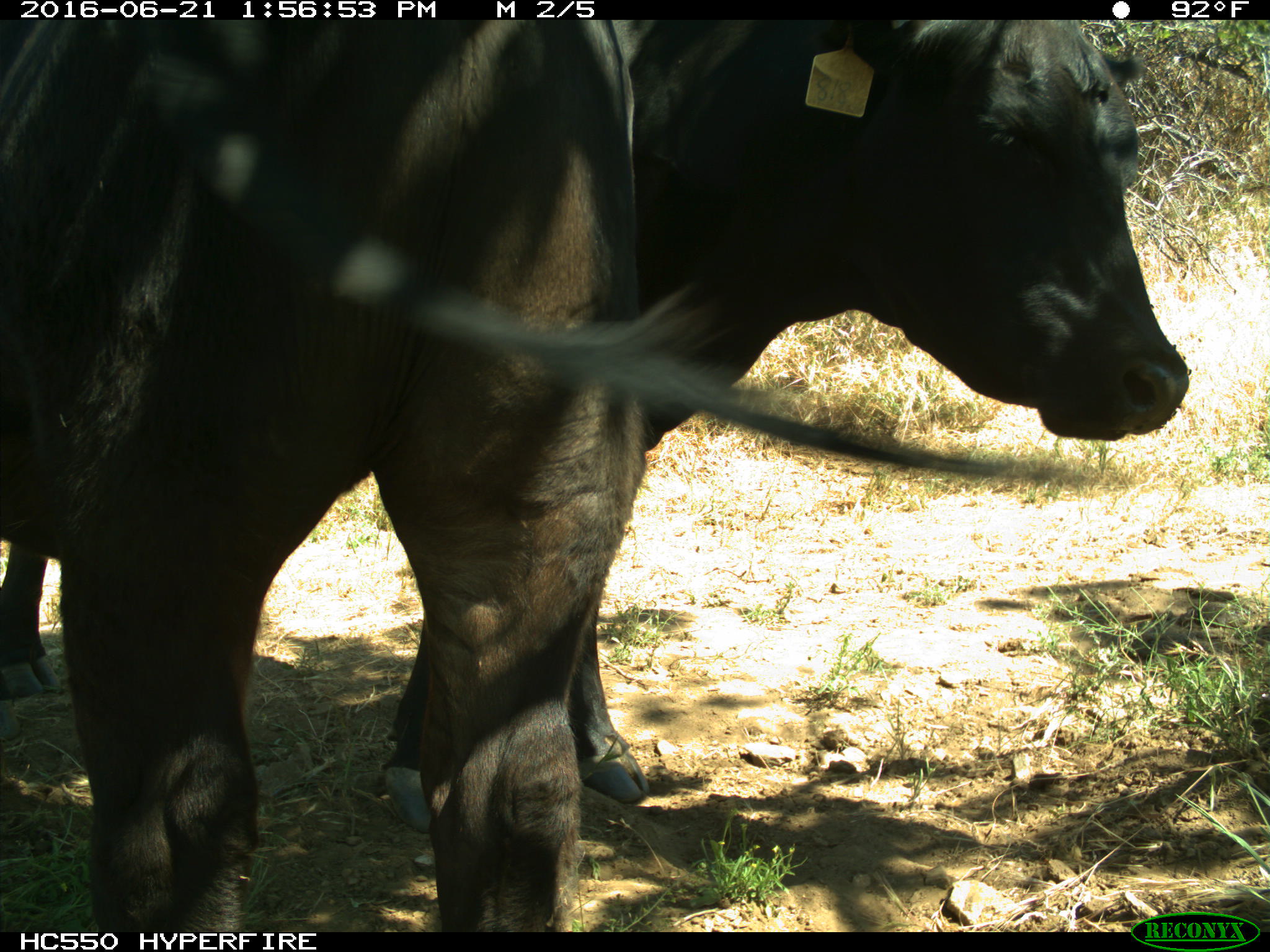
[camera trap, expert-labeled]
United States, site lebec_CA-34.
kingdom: Animalia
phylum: Chordata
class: Mammalia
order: Artiodactyla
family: Bovidae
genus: Bos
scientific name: Bos taurus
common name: domestic cow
Bos taurus (domestic cow).